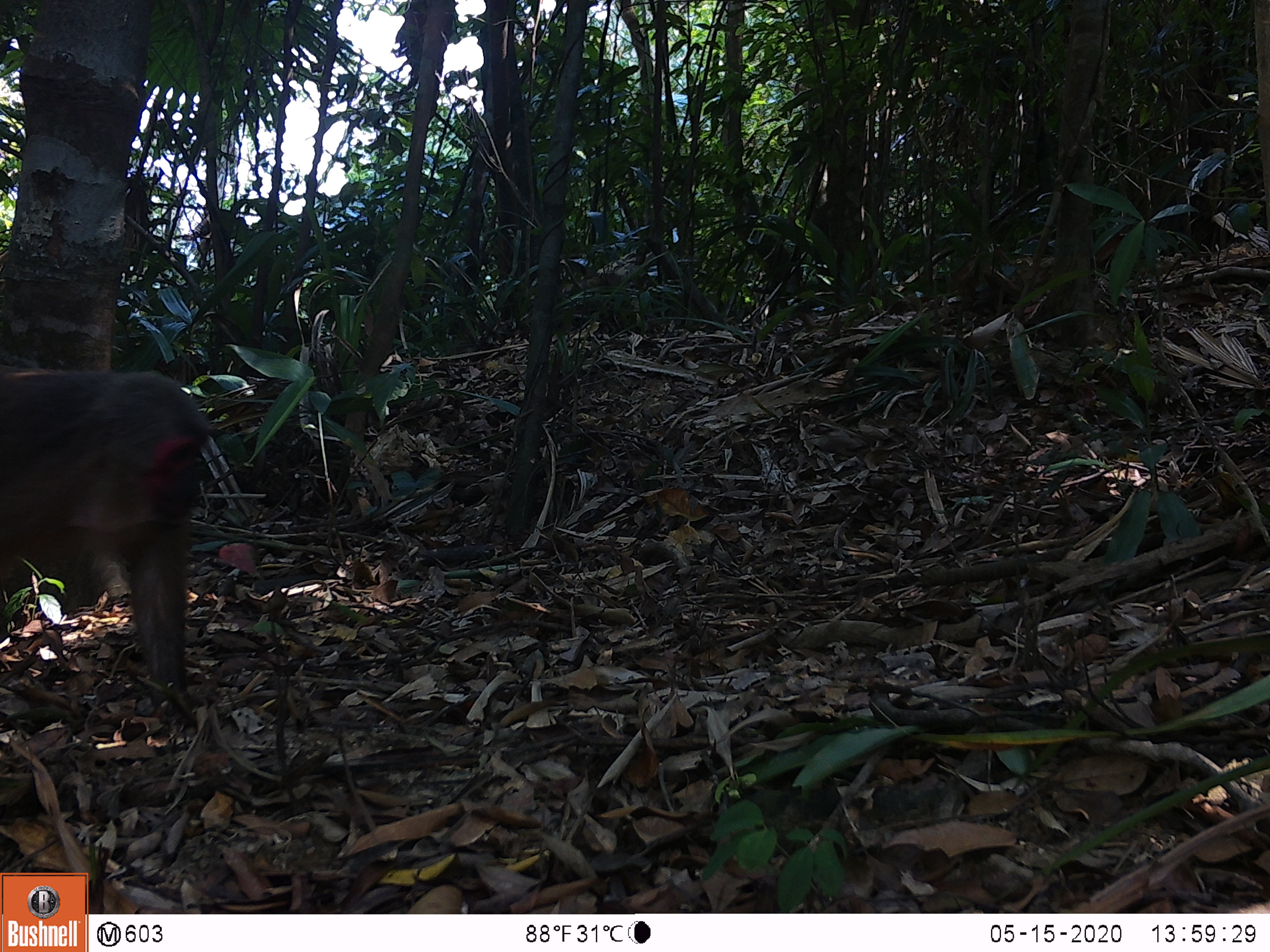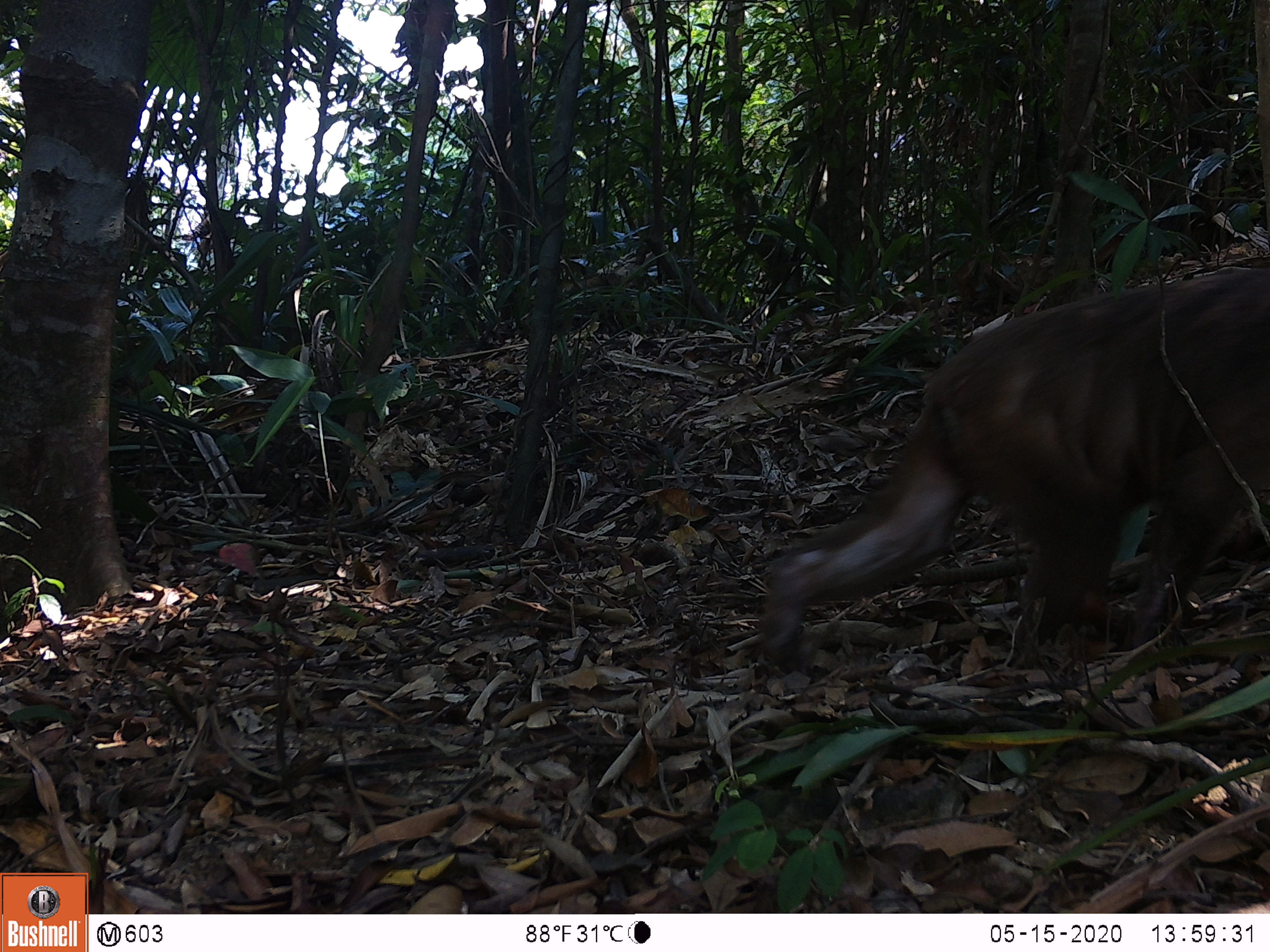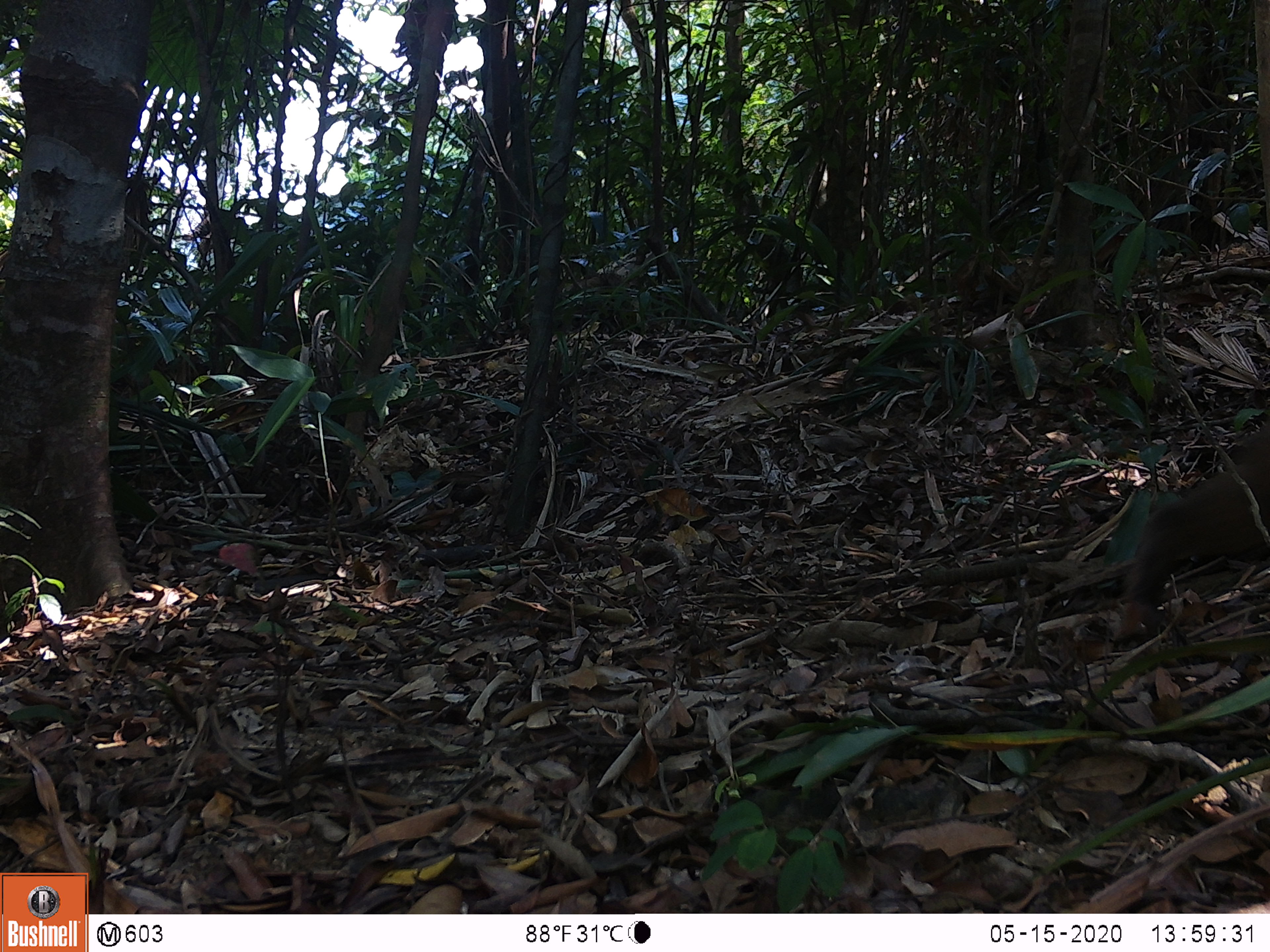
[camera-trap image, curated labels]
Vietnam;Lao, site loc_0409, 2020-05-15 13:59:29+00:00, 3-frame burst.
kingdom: Animalia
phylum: Chordata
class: Mammalia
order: Primates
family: Cercopithecidae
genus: Macaca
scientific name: Macaca arctoides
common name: stump-tailed macaque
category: stump tailed macaque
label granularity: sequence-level